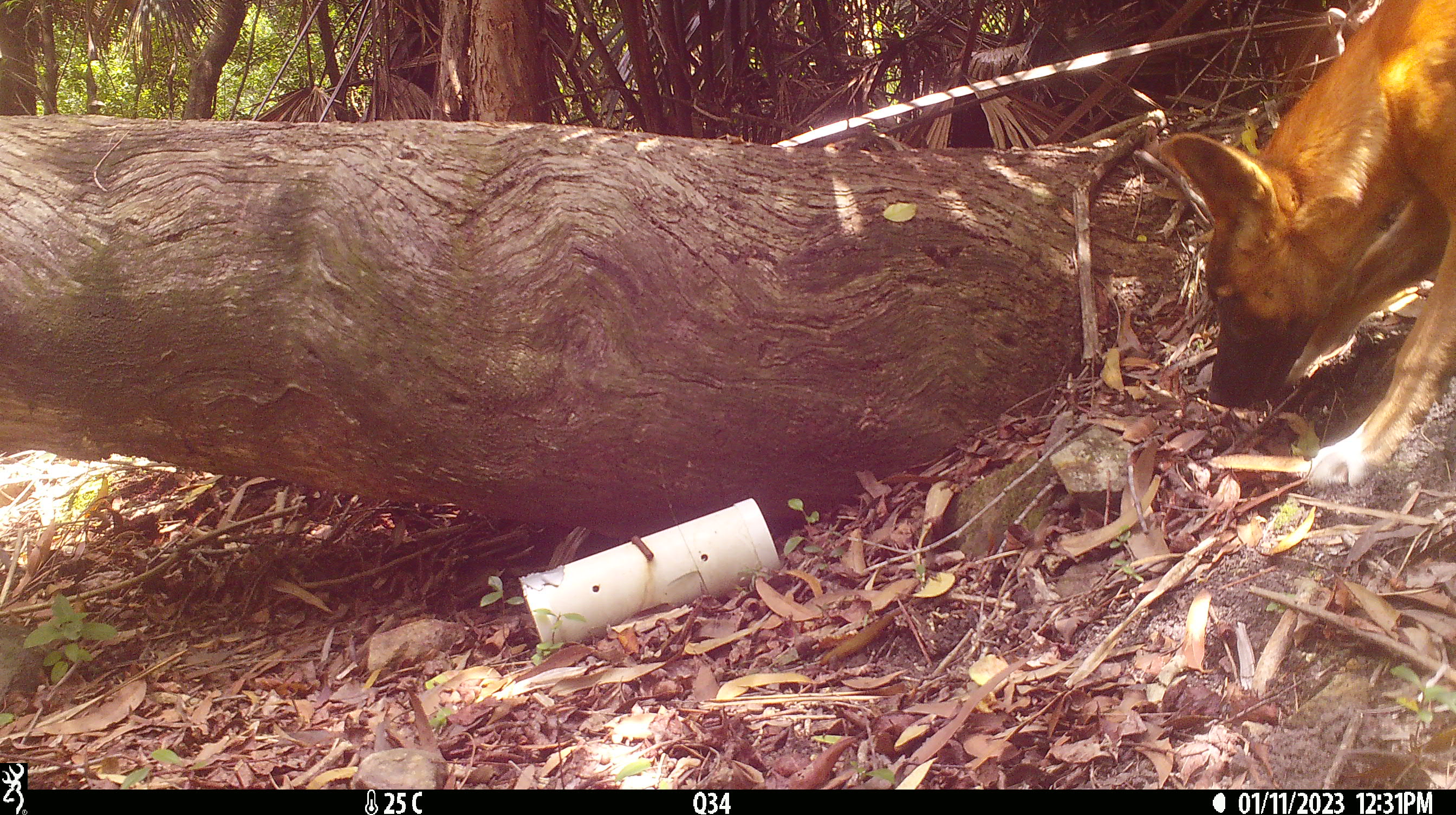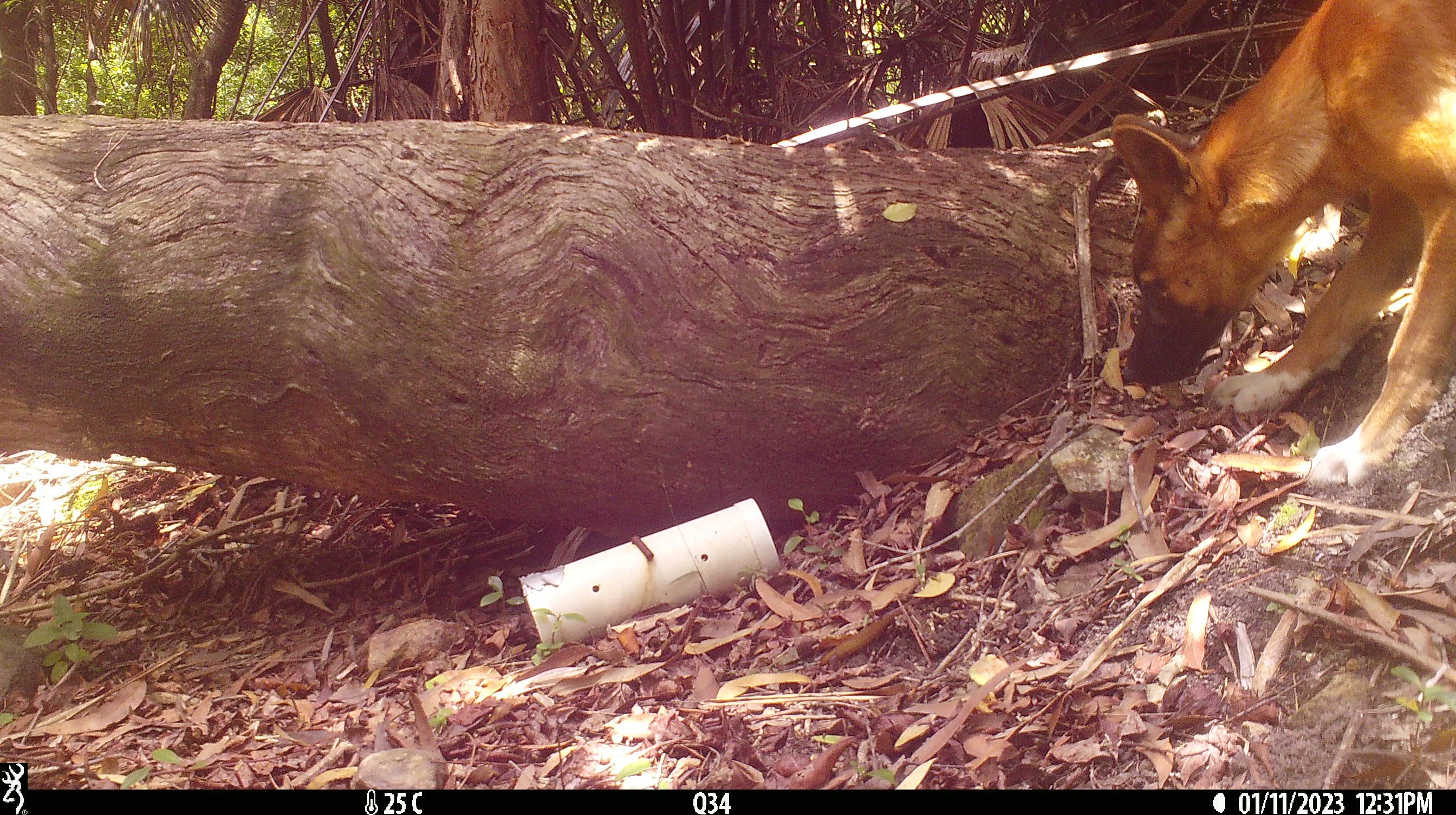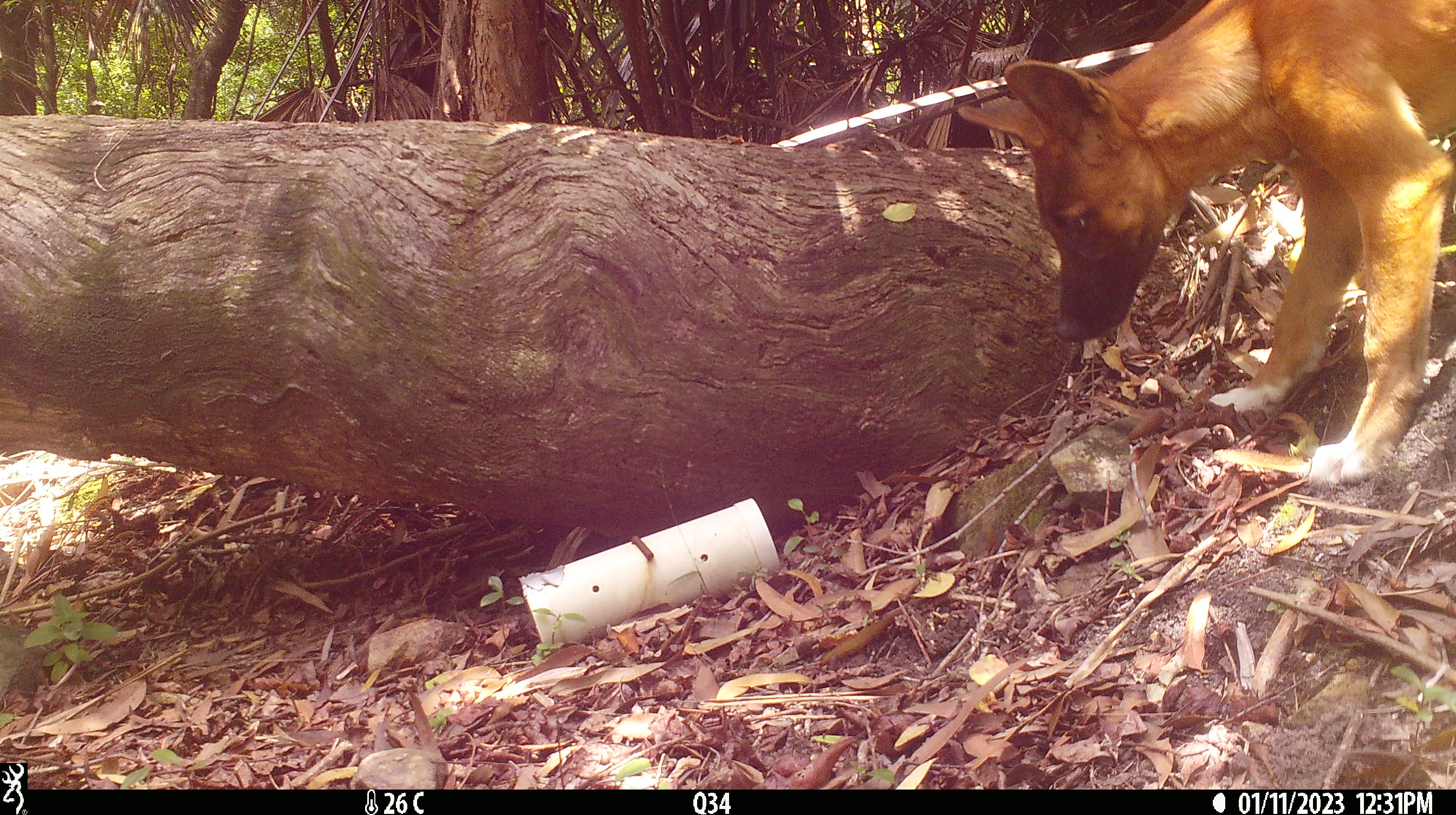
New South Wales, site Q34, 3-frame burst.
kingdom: Animalia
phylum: Chordata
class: Mammalia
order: Carnivora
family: Canidae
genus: Canis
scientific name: Canis familiaris dingo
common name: dingo